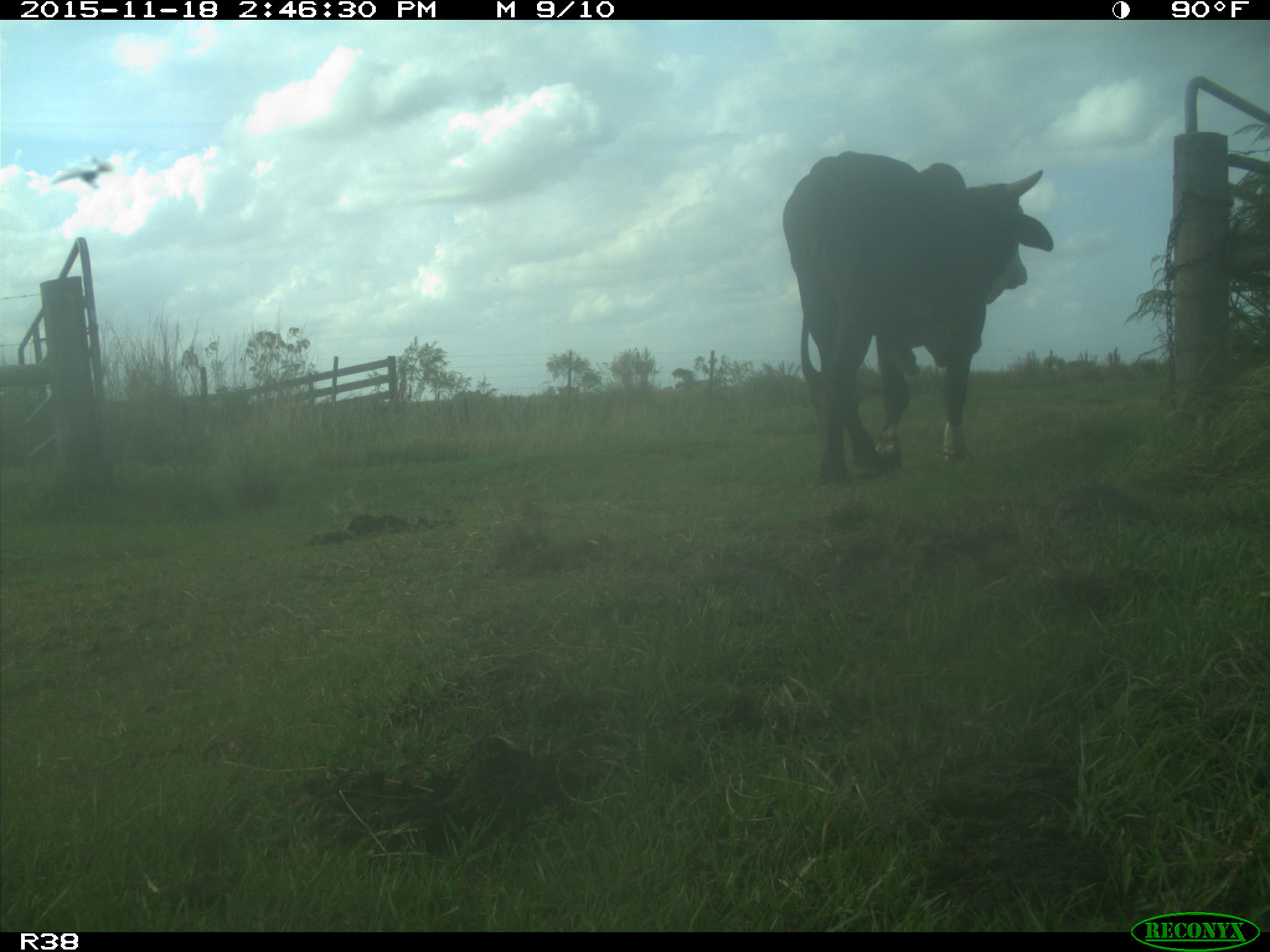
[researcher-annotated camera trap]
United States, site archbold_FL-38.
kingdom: Animalia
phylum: Chordata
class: Mammalia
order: Artiodactyla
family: Bovidae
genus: Bos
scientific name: Bos taurus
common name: domestic cow